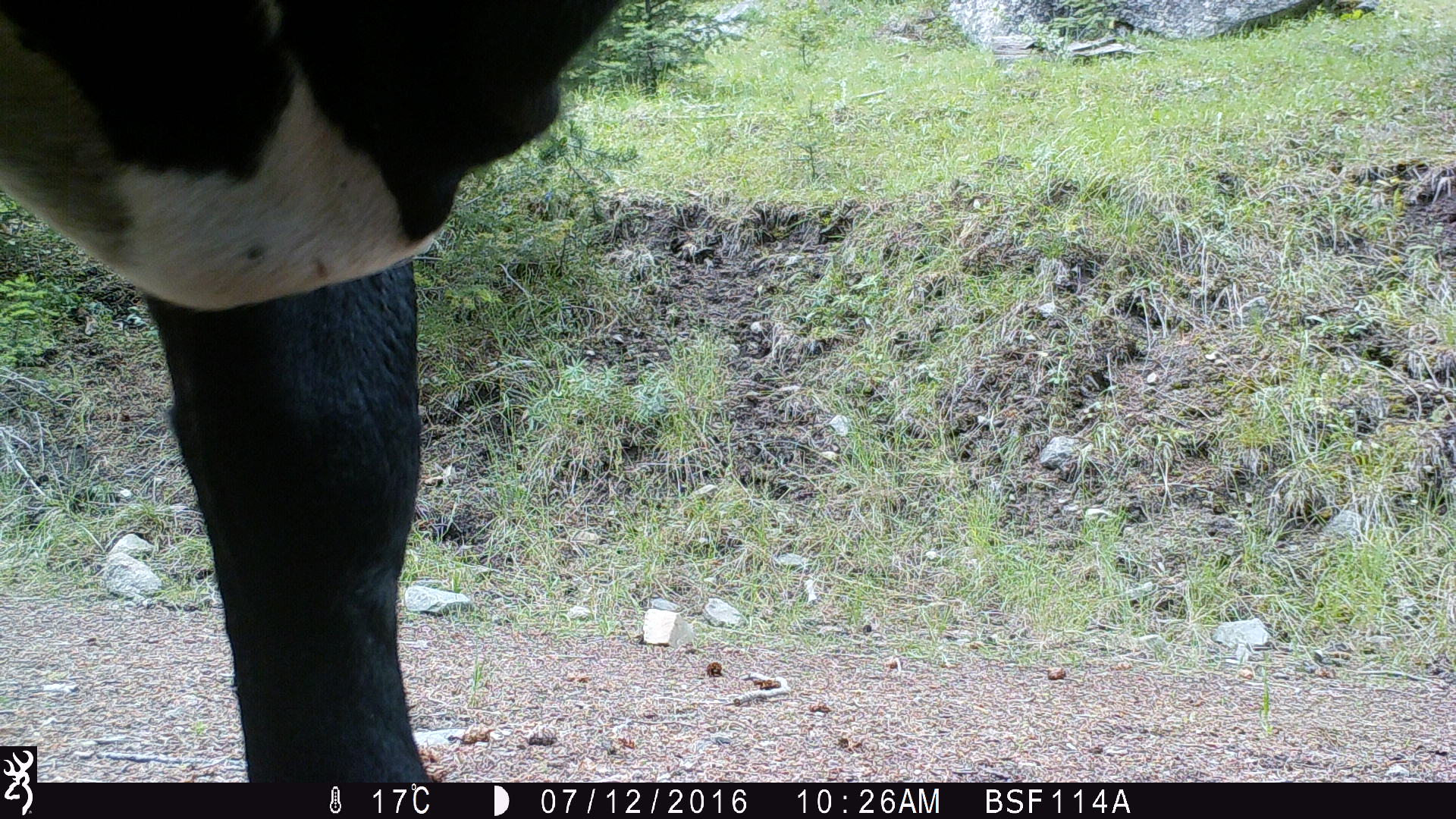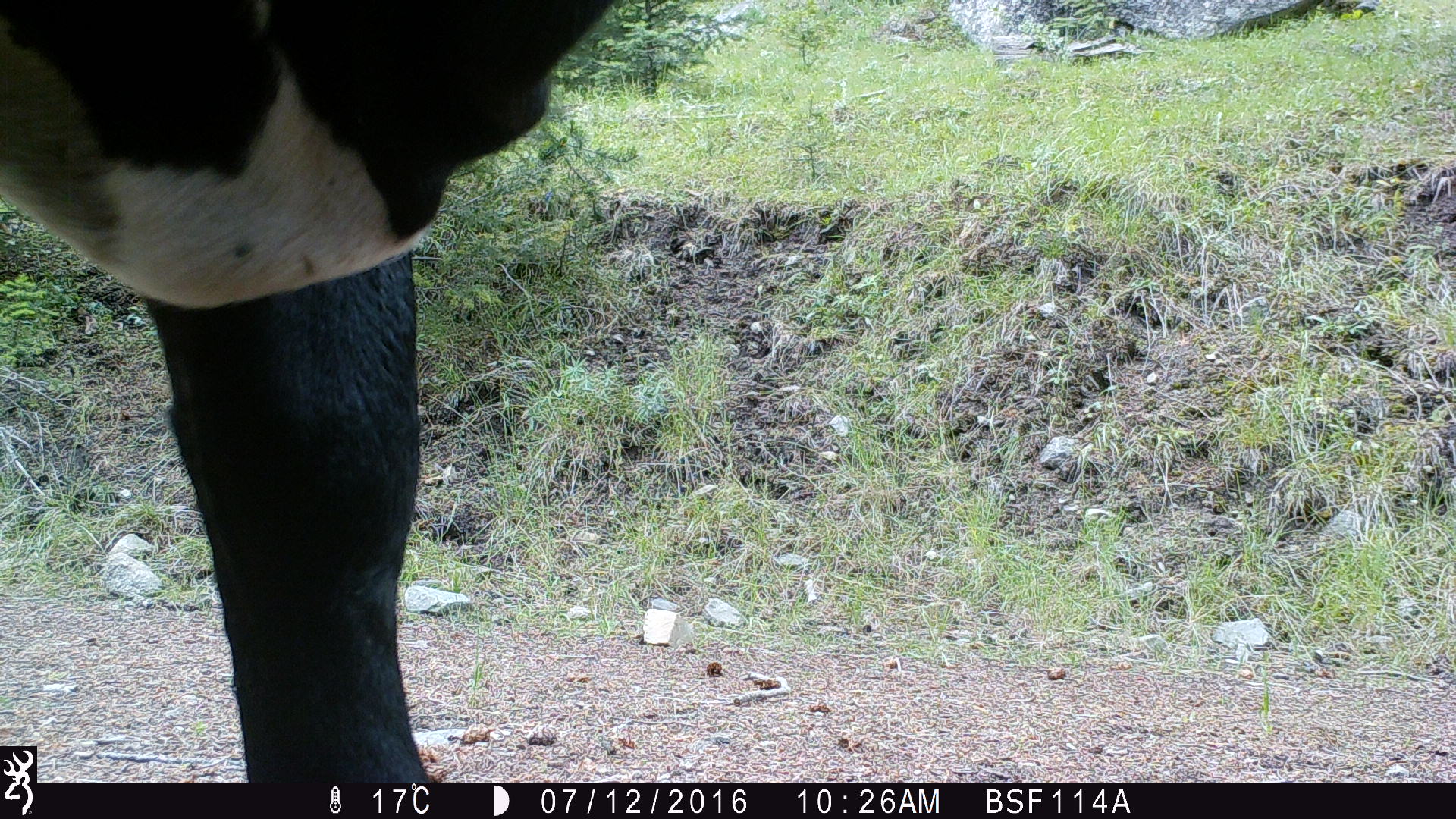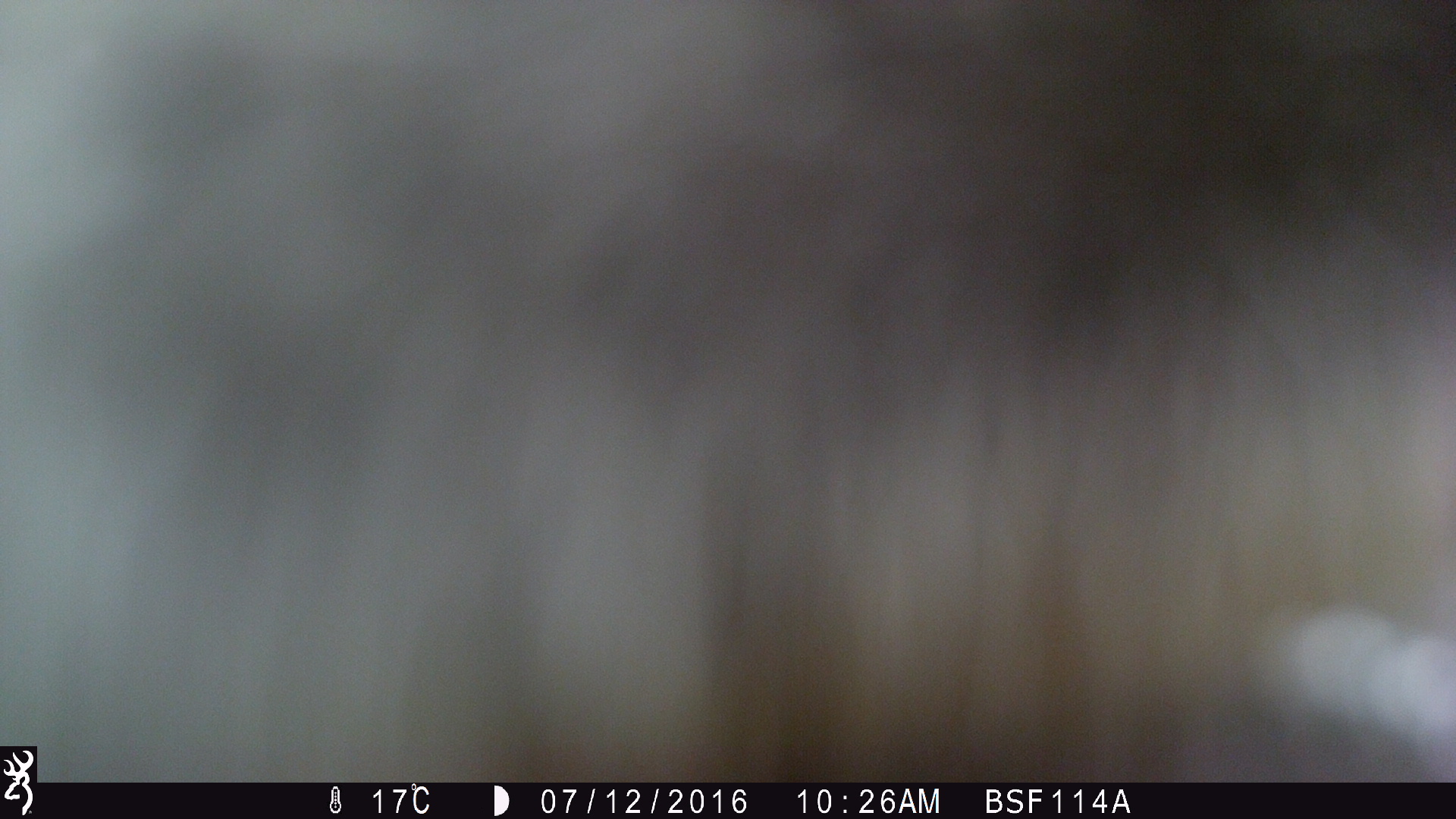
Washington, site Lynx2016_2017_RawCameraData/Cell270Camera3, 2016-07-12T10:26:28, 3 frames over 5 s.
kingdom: Animalia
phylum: Chordata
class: Mammalia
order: Artiodactyla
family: Bovidae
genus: Bos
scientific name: Bos taurus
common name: domestic cattle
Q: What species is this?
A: Domestic cattle (Bos taurus).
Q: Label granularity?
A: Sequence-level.